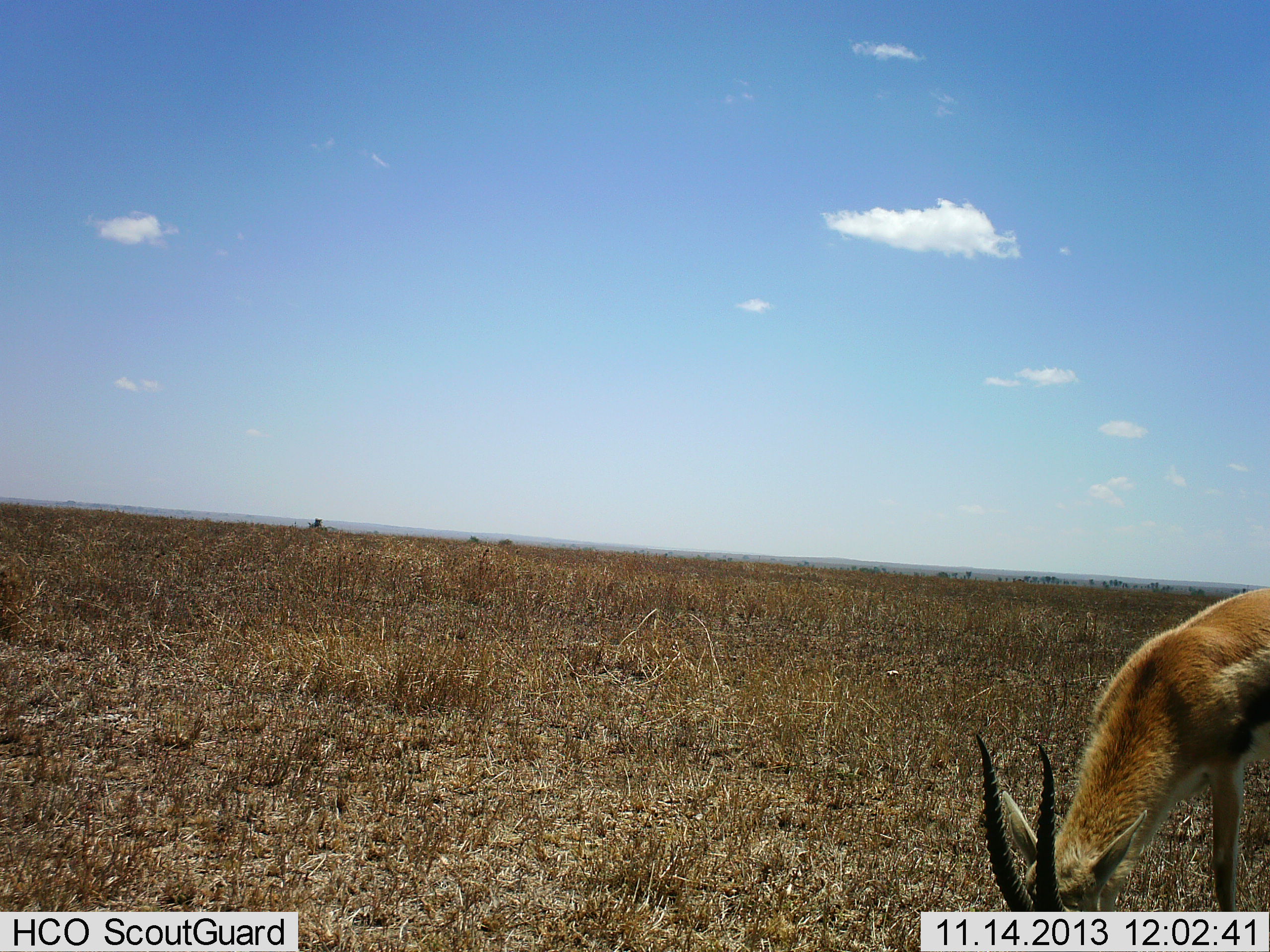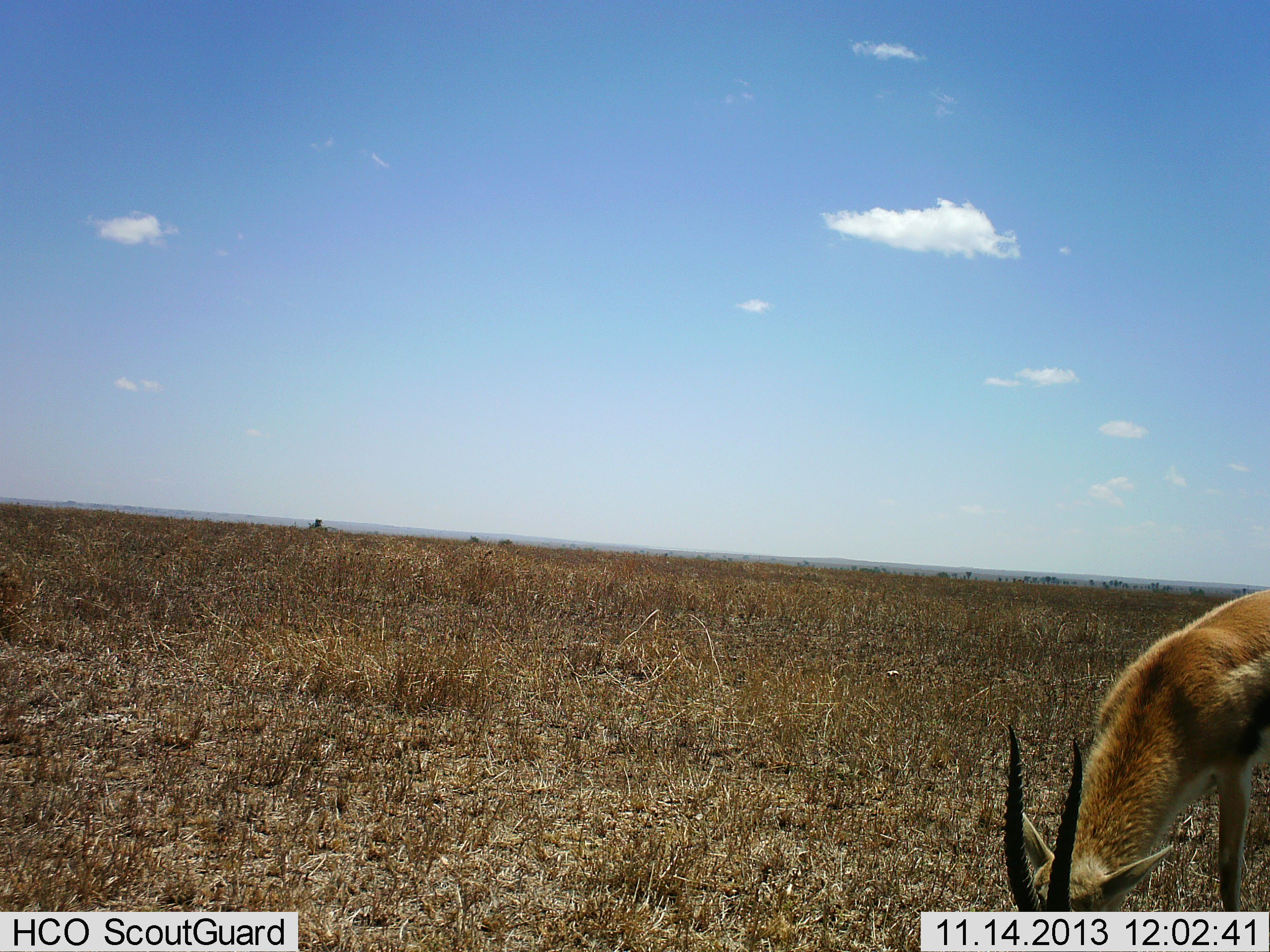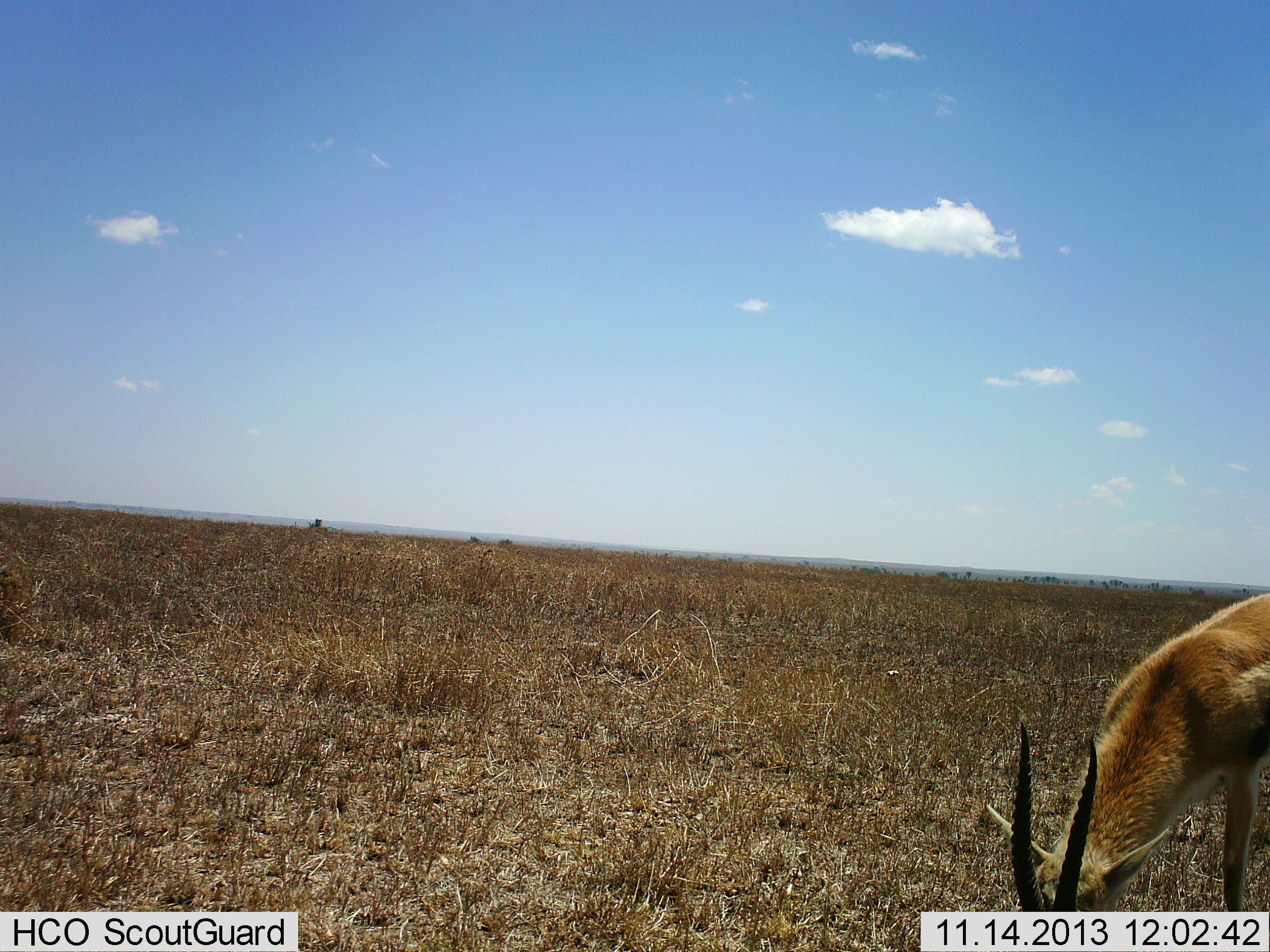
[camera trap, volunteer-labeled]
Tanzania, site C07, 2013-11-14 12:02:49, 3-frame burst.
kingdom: Animalia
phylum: Chordata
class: Mammalia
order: Artiodactyla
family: Bovidae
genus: Eudorcas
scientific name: Eudorcas thomsonii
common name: thomson's gazelle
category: gazellethomsons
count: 1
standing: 0%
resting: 0%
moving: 0%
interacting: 0%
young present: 0%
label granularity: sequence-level